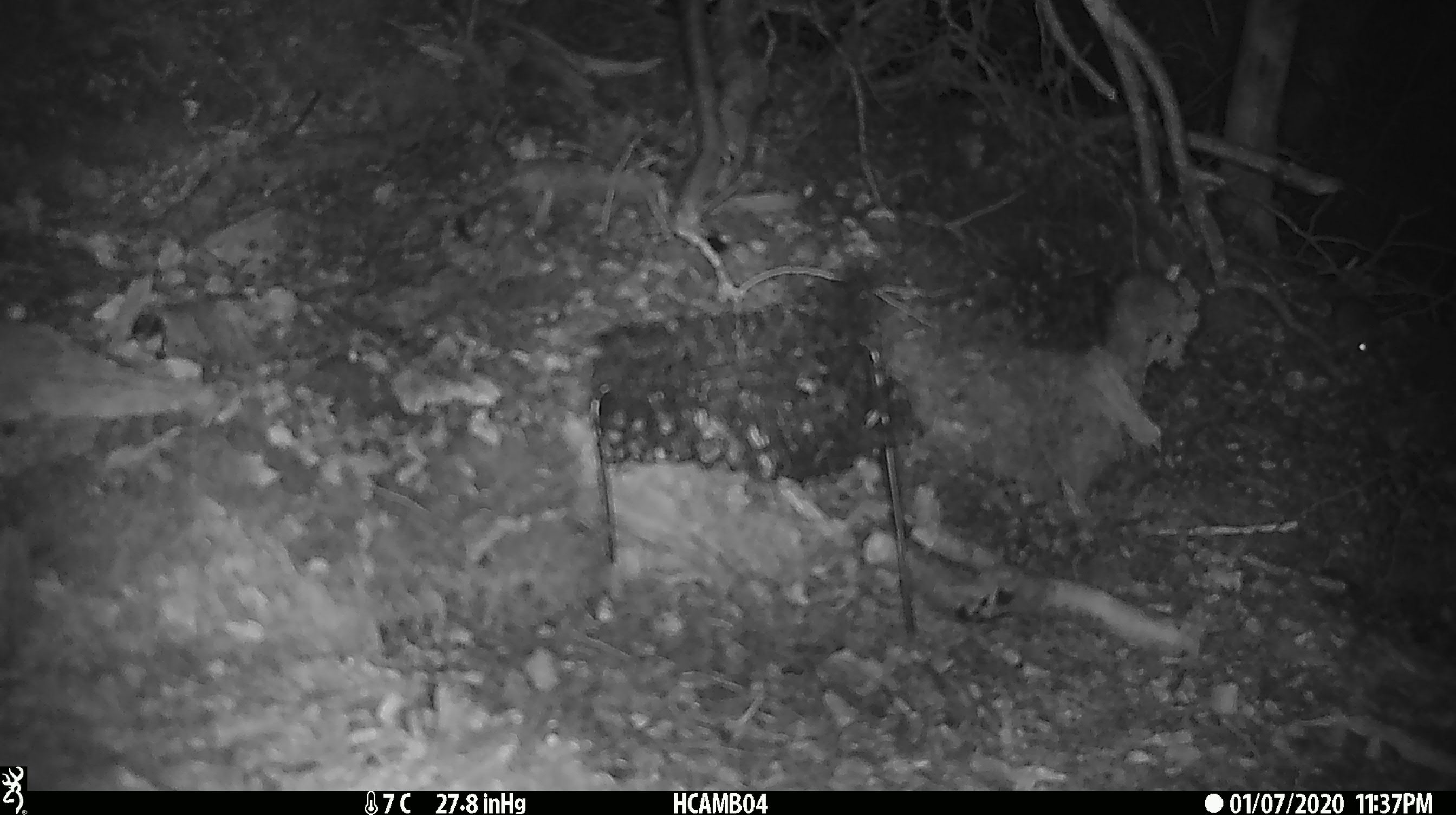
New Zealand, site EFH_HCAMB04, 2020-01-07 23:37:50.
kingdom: Animalia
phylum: Chordata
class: Mammalia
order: Rodentia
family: Muridae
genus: Mus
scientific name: Mus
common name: mouse